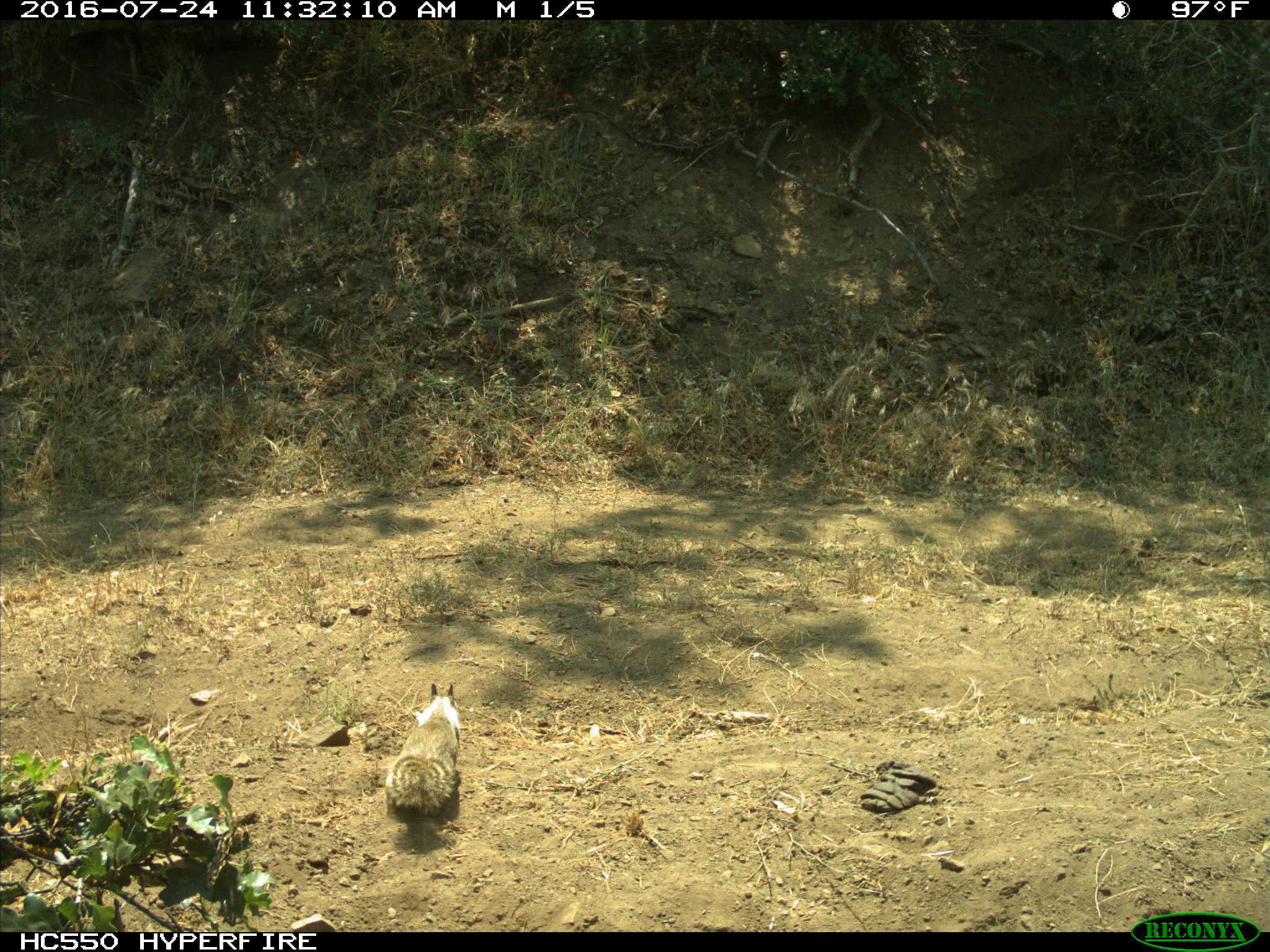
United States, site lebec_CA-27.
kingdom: Animalia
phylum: Chordata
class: Mammalia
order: Rodentia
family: Sciuridae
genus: Otospermophilus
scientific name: Otospermophilus beecheyi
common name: california ground squirrel